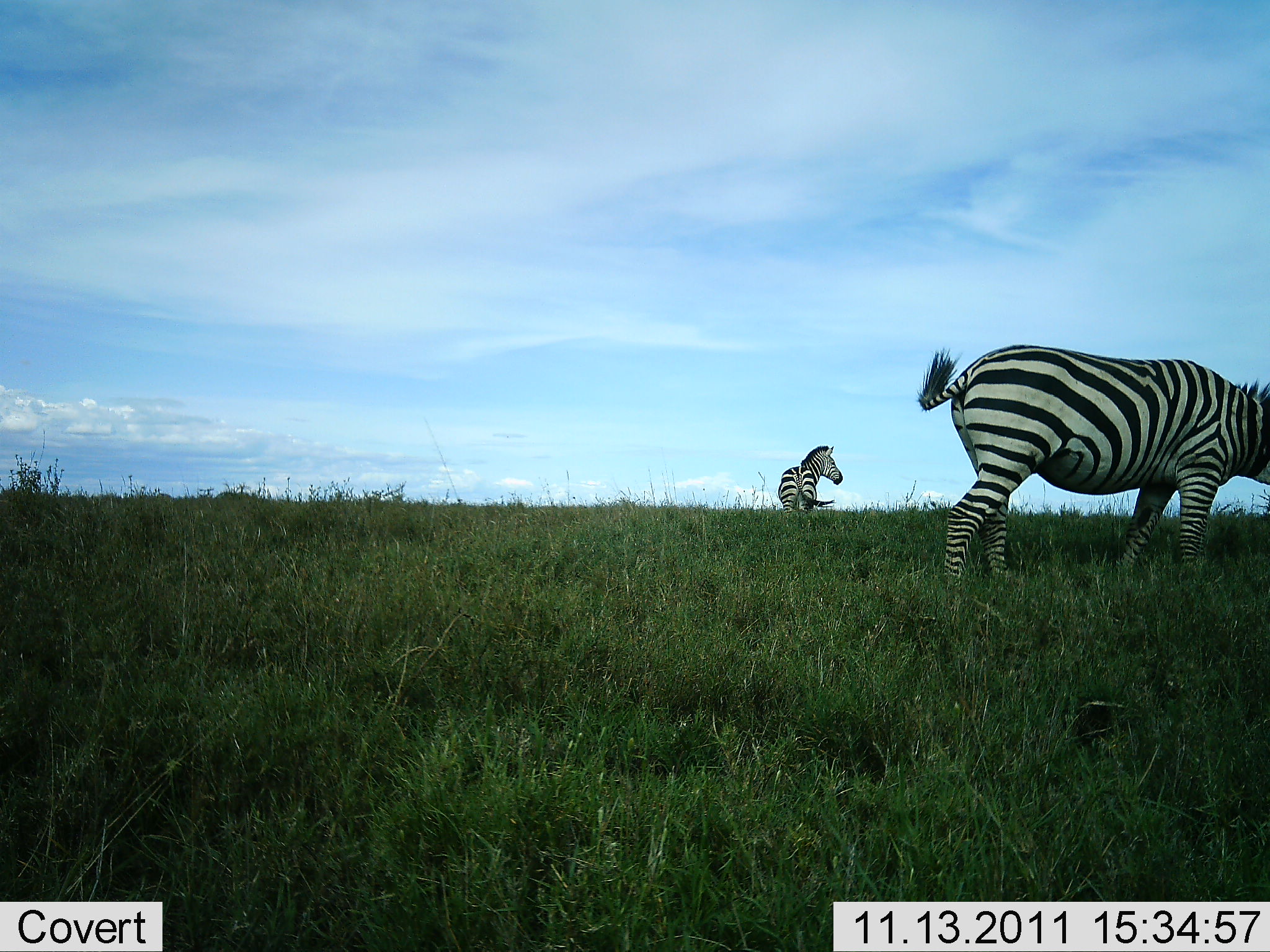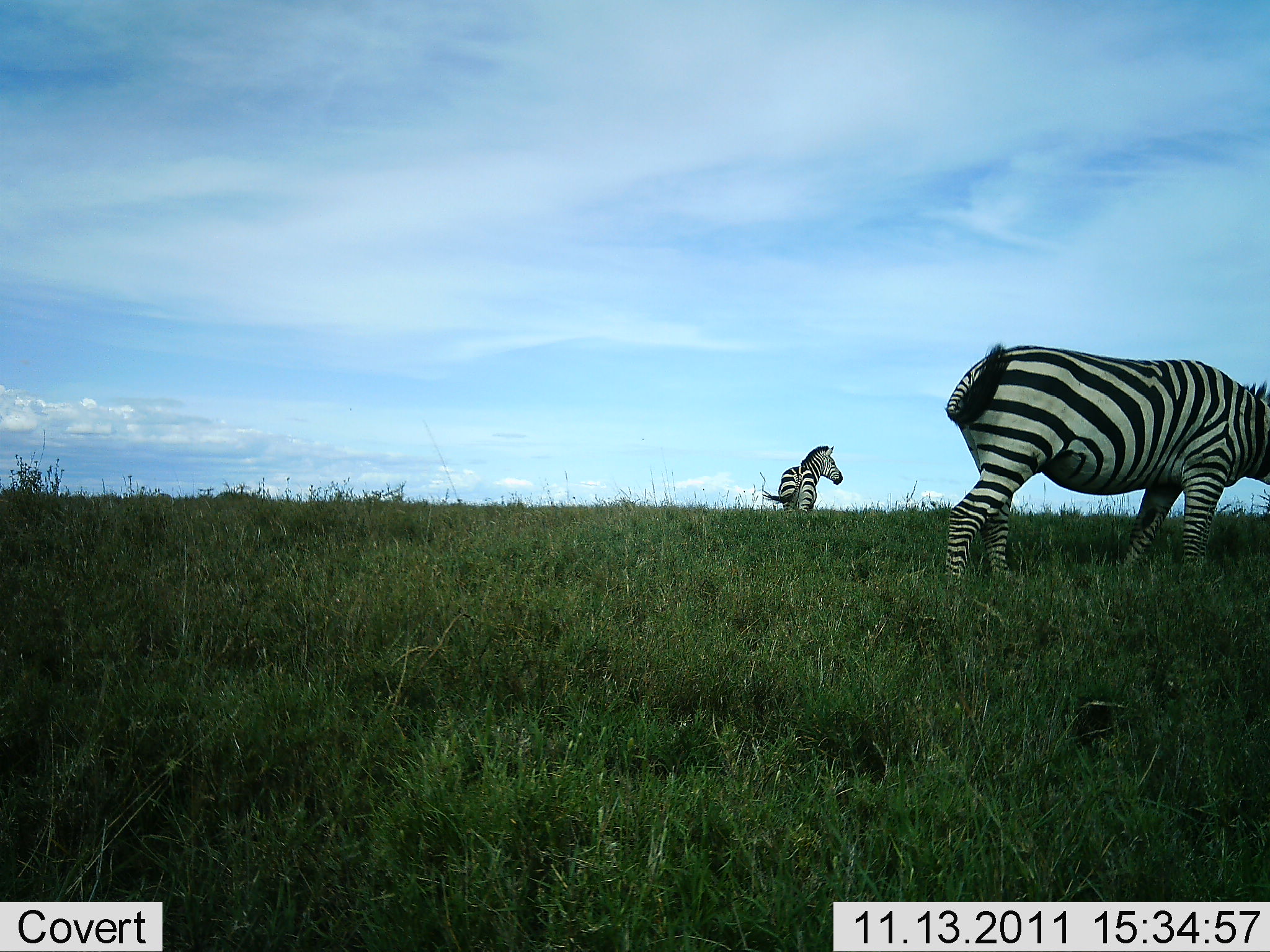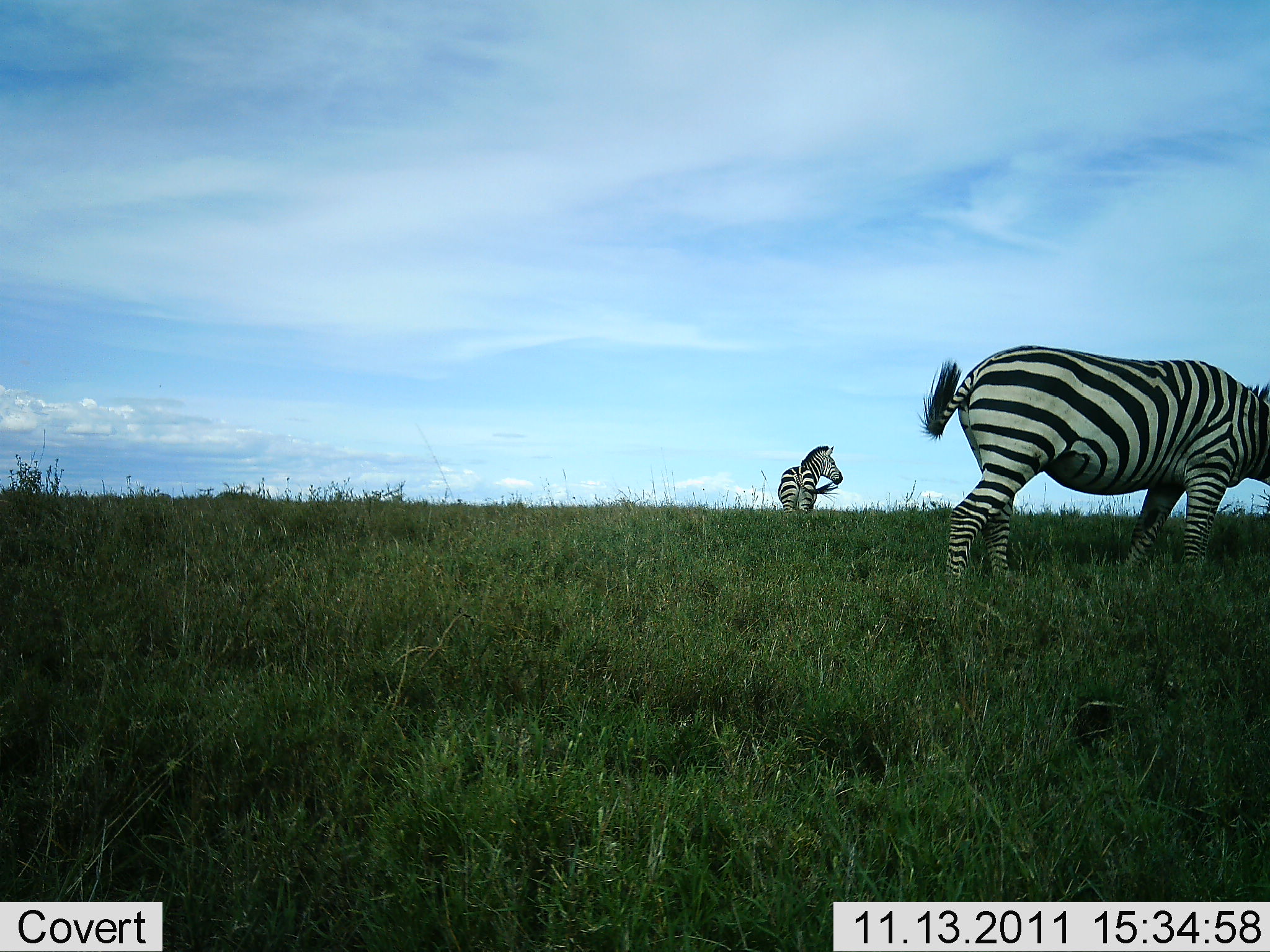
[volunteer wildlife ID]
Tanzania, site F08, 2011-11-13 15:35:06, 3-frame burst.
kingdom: Animalia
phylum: Chordata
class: Mammalia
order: Perissodactyla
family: Equidae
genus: Equus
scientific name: Equus quagga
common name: plains zebra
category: zebra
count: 2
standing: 100%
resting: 0%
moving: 18%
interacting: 0%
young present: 0%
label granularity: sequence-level